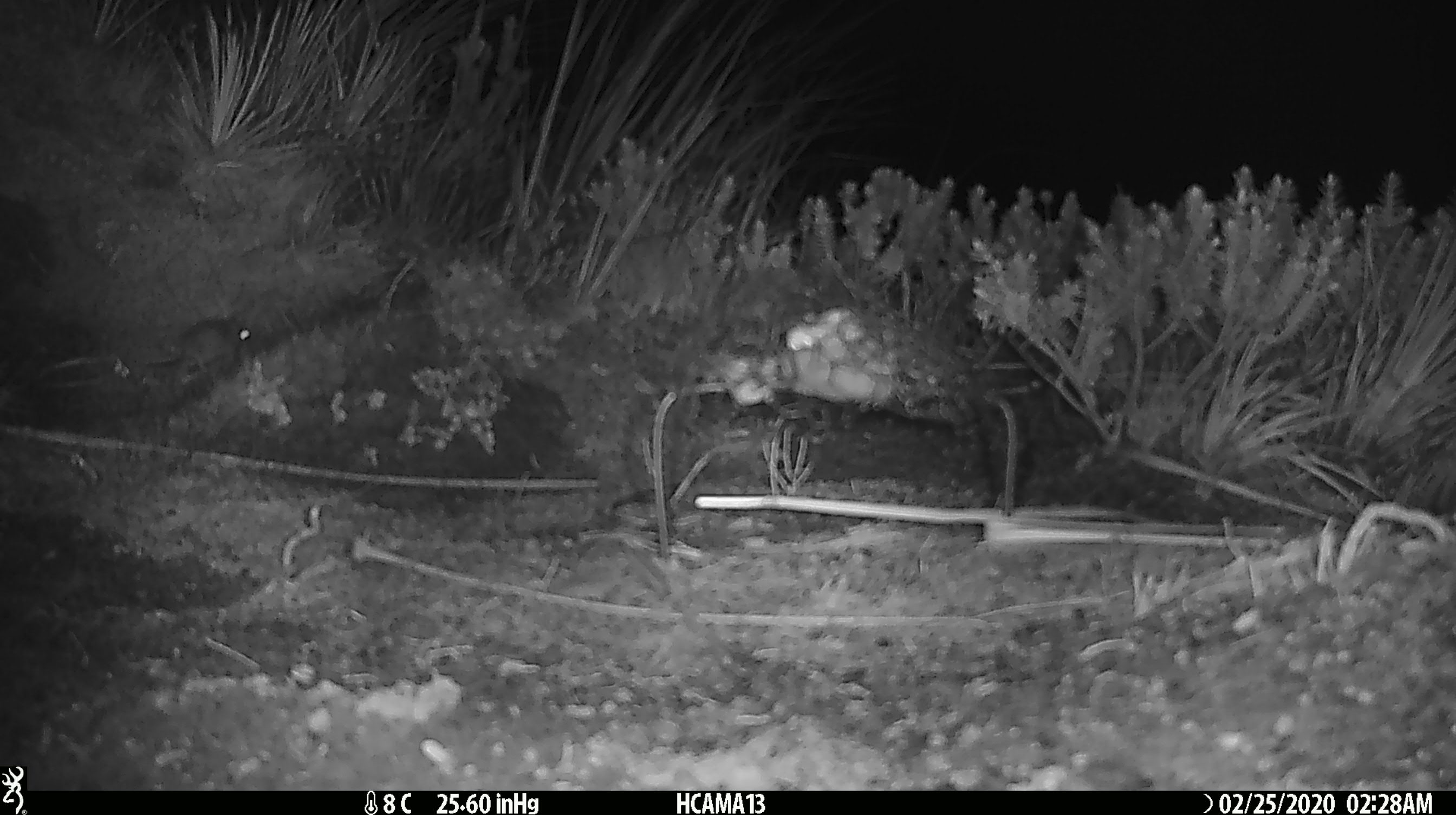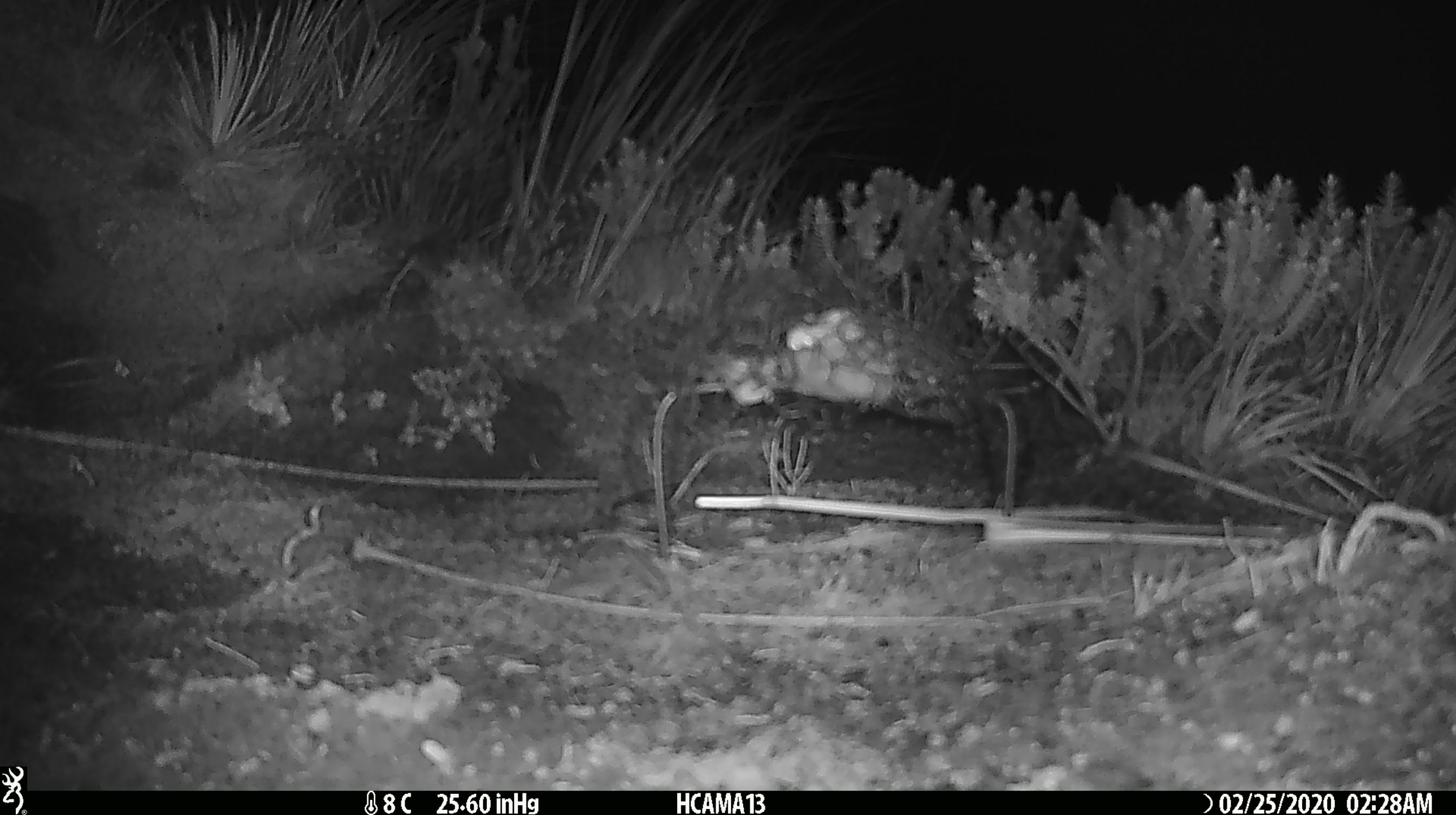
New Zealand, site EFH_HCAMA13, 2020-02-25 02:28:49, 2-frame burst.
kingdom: Animalia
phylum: Chordata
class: Mammalia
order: Rodentia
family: Muridae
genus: Mus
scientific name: Mus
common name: mouse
Mouse (Mus).